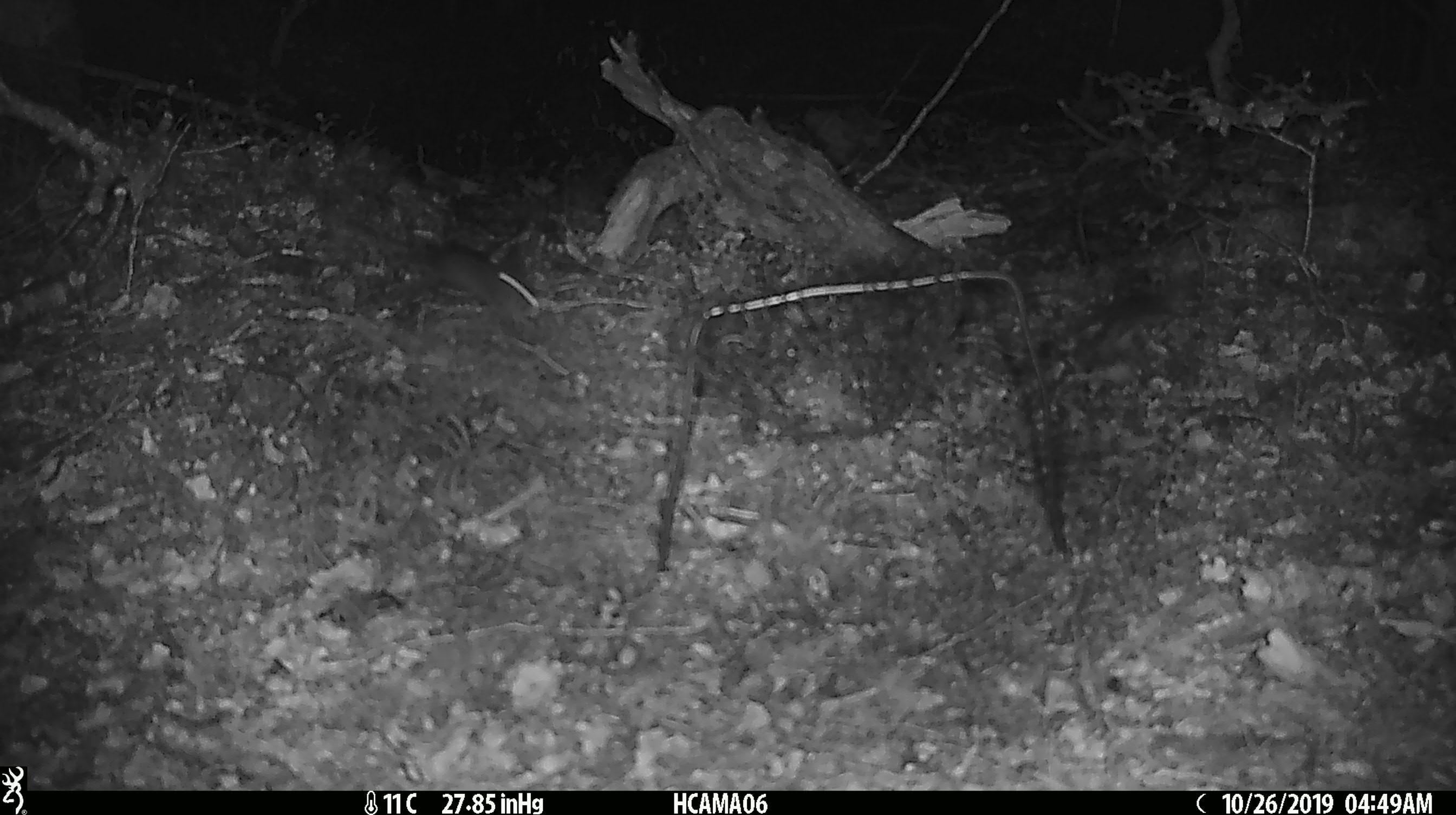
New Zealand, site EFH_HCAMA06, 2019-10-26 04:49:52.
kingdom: Animalia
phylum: Chordata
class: Mammalia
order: Rodentia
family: Muridae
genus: Mus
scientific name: Mus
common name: mouse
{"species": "mouse (Mus)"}